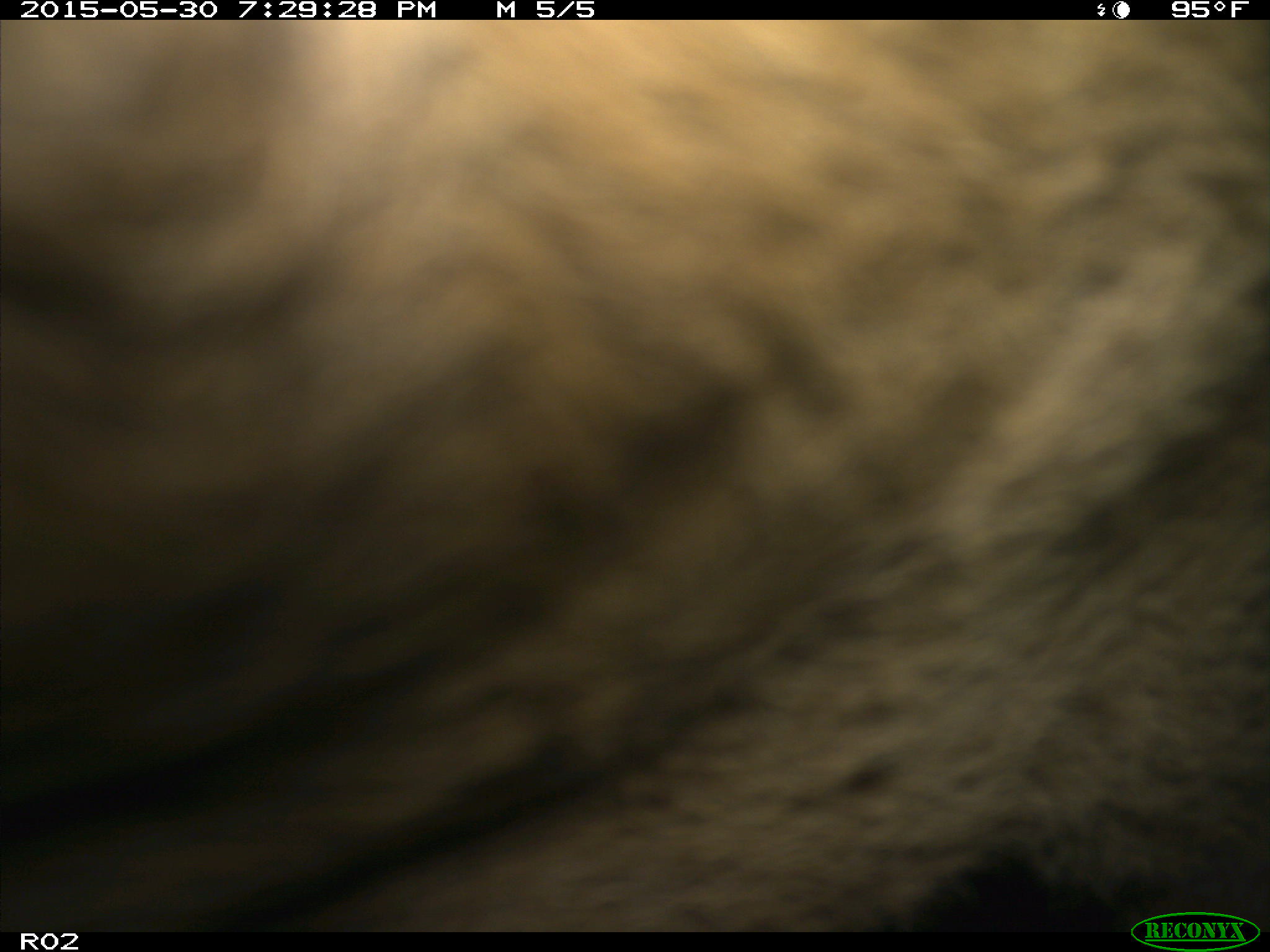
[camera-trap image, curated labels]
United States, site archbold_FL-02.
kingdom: Animalia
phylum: Chordata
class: Mammalia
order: Artiodactyla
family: Bovidae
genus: Bos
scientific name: Bos taurus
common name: domestic cow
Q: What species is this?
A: Bos taurus (domestic cow).